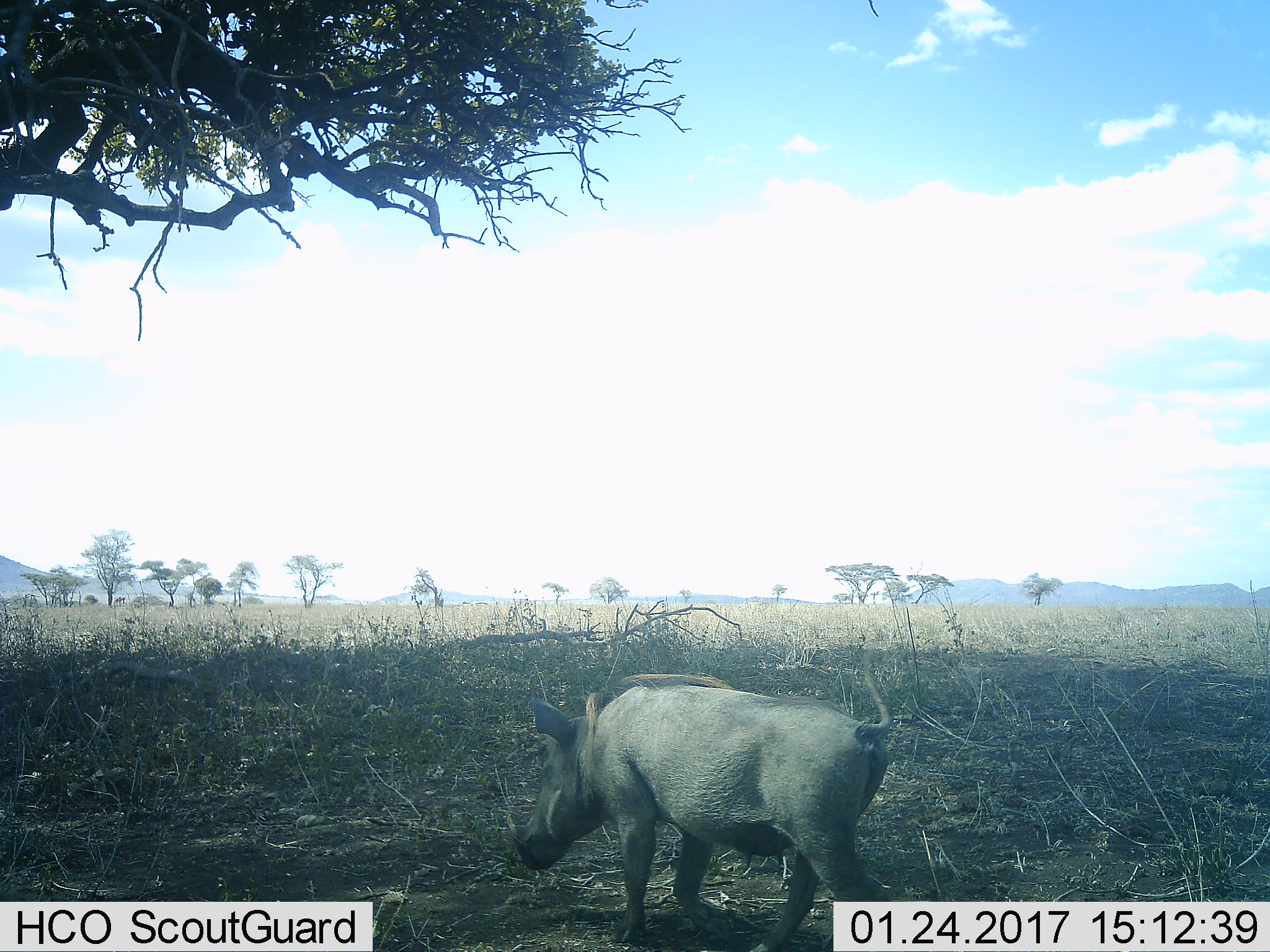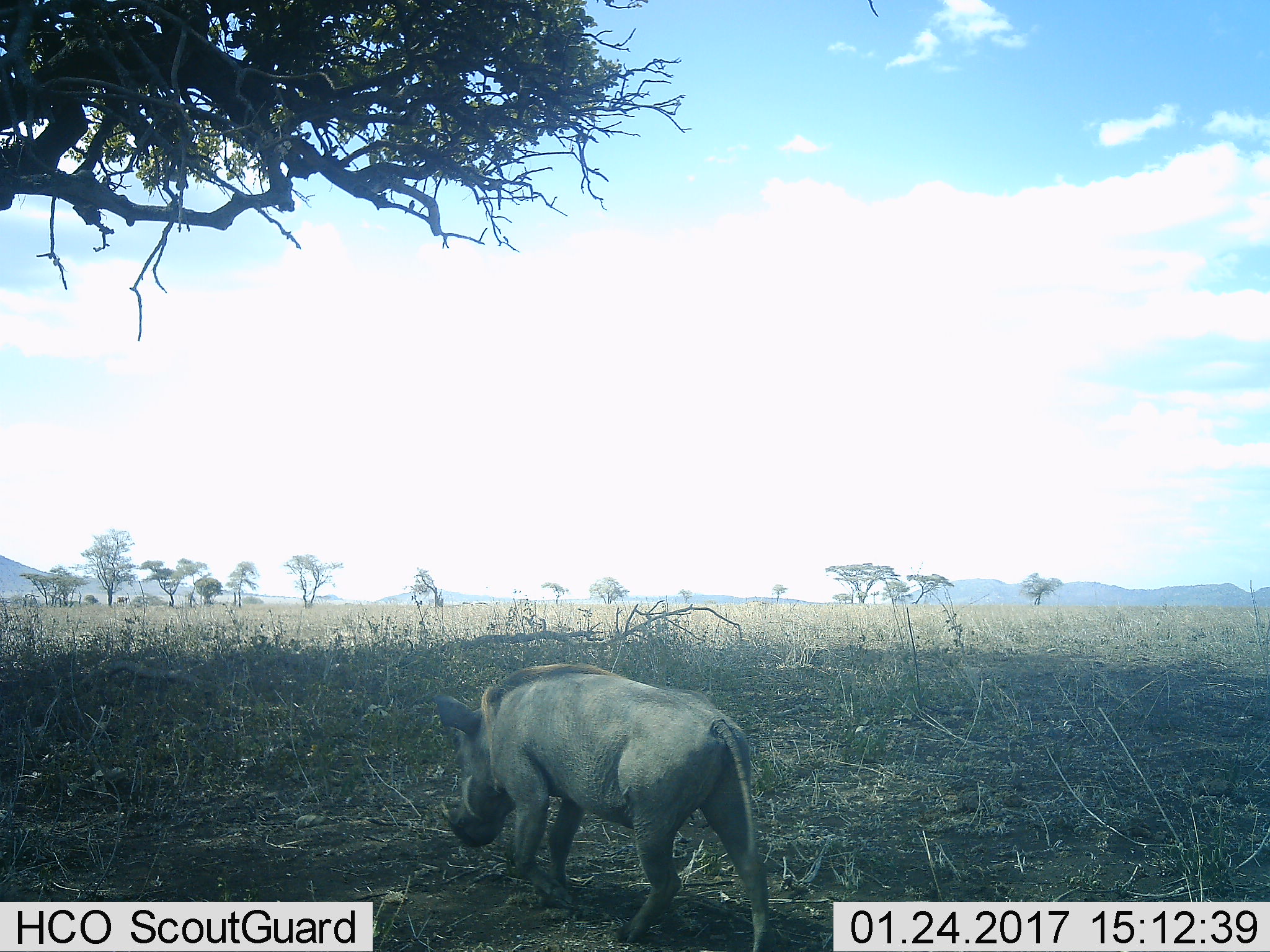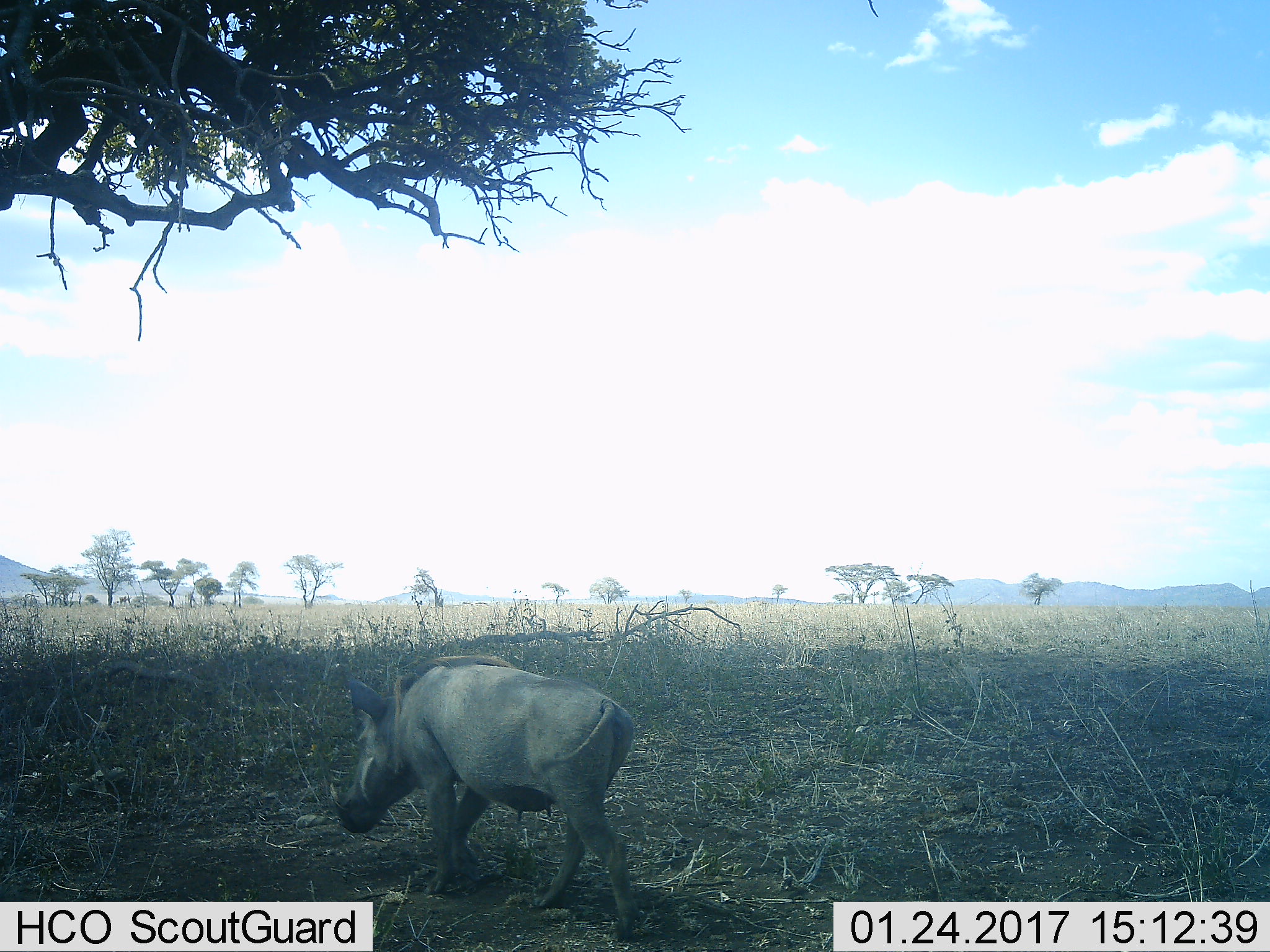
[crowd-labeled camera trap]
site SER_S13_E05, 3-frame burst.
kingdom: Animalia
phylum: Chordata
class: Mammalia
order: Artiodactyla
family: Suidae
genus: Phacochoerus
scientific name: Phacochoerus africanus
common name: warthog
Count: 1.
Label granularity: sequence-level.